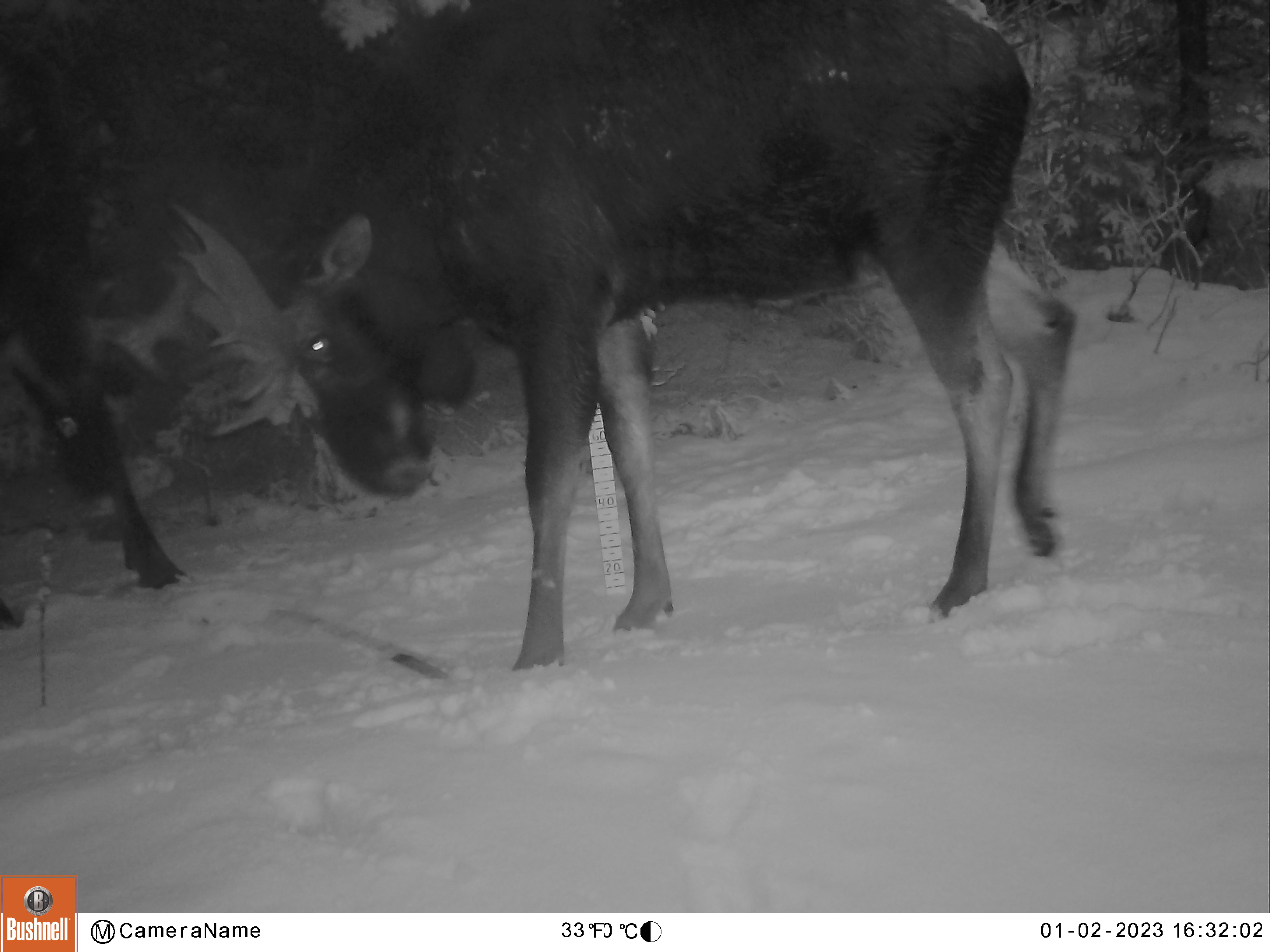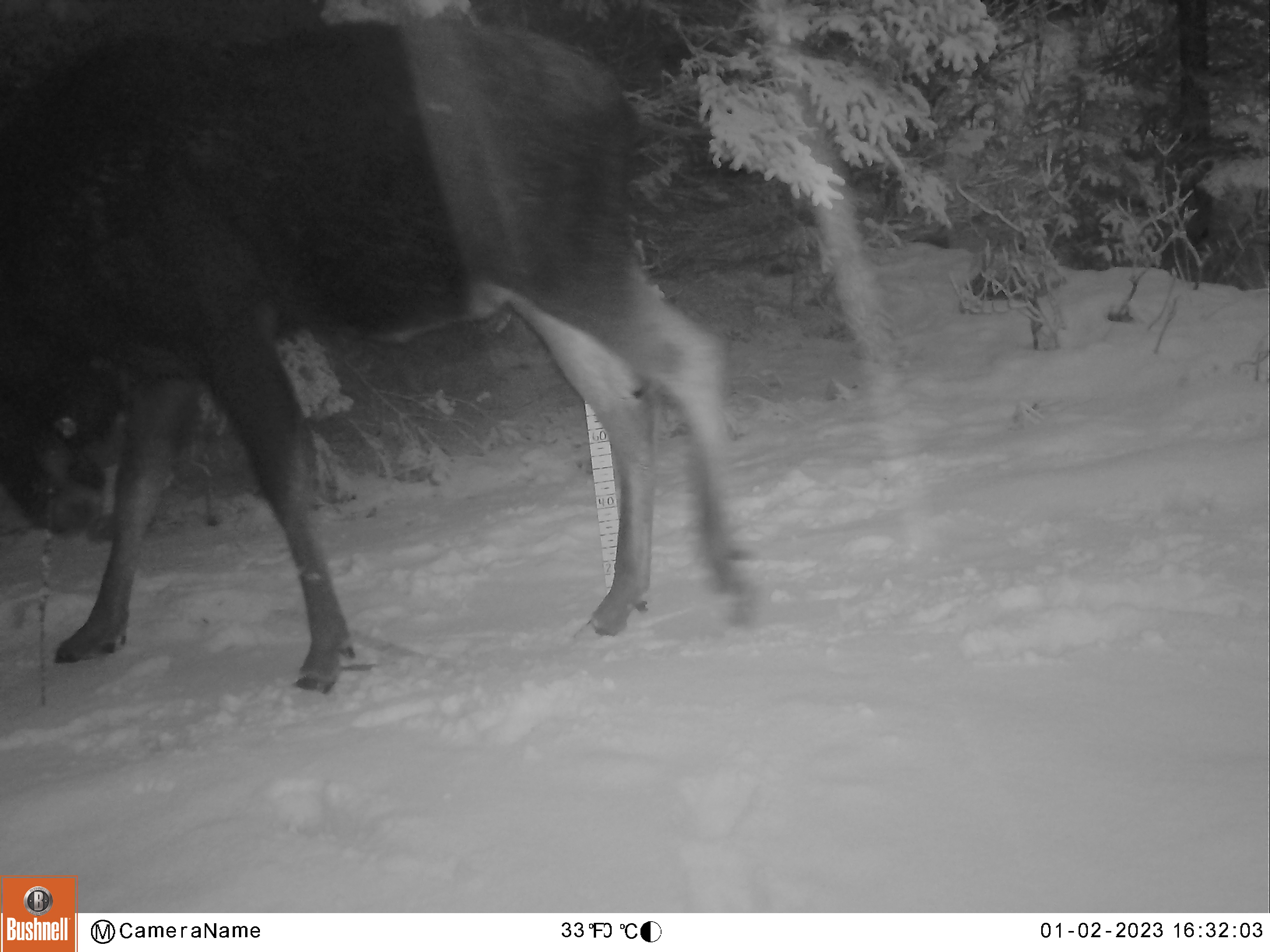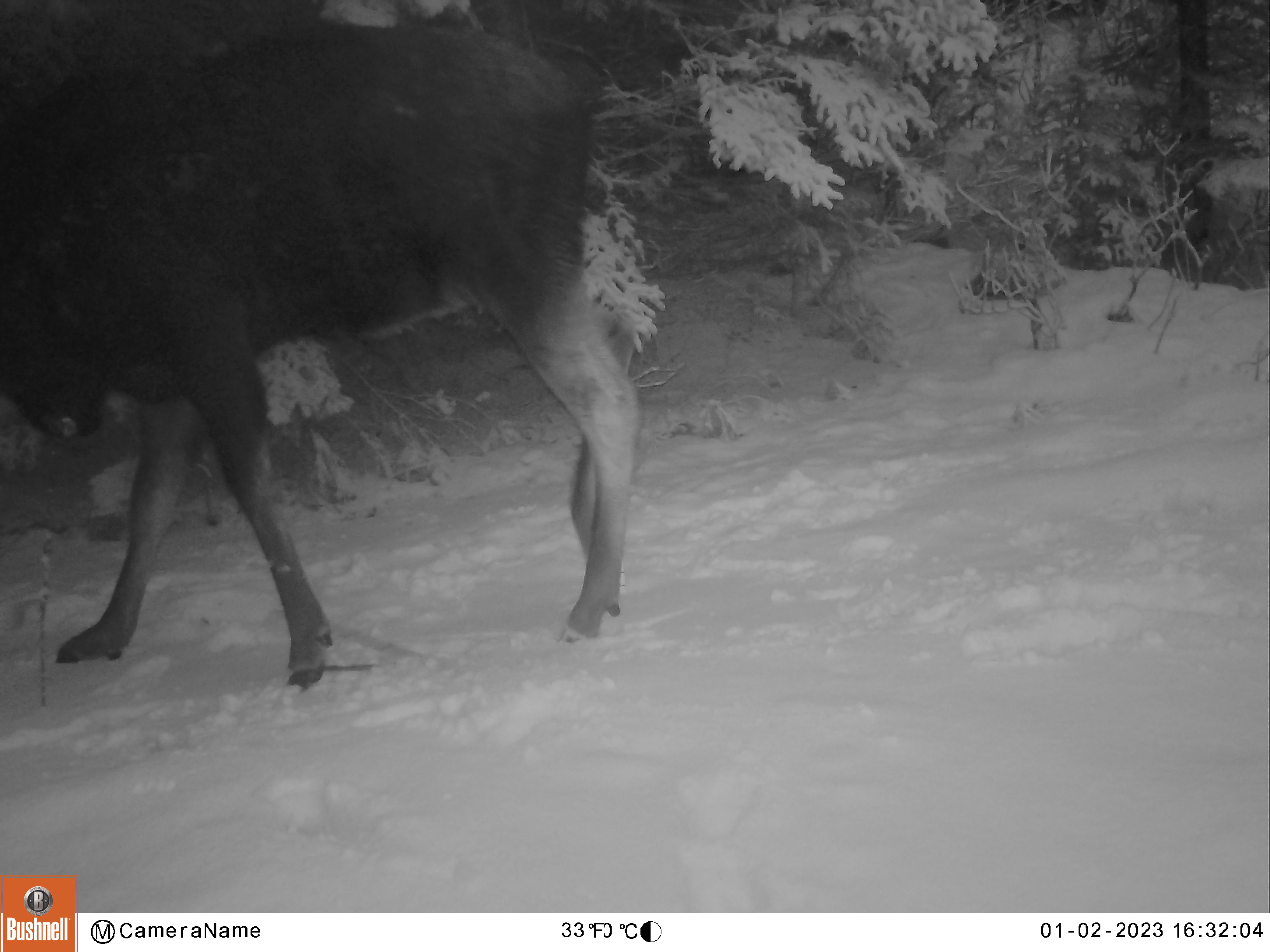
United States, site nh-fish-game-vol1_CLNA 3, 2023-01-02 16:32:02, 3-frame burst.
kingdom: Animalia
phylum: Chordata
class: Mammalia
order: Artiodactyla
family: Cervidae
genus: Alces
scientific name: Alces alces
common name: moose